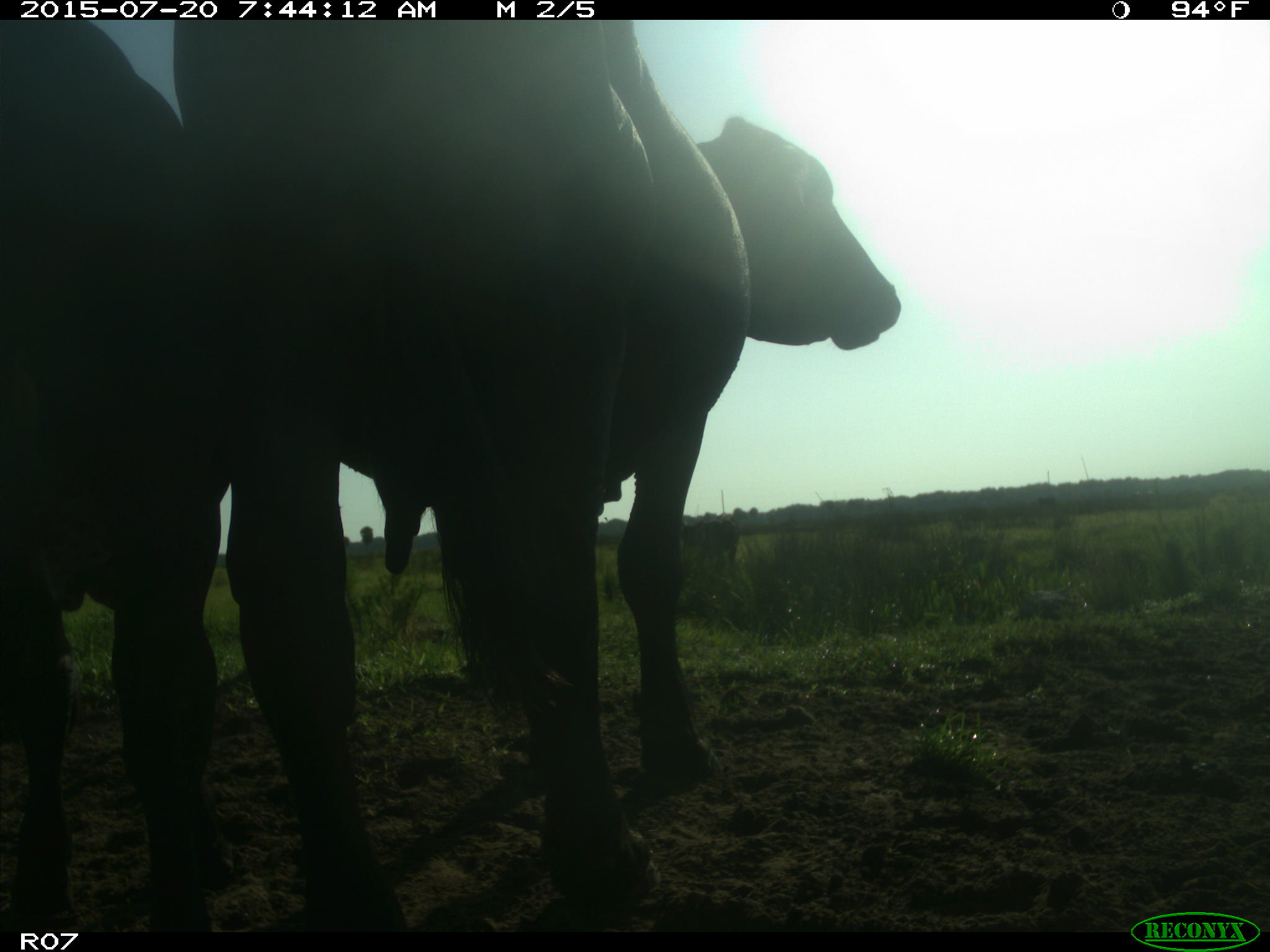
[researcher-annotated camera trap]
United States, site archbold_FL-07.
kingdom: Animalia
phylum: Chordata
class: Mammalia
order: Artiodactyla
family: Bovidae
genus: Bos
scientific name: Bos taurus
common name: domestic cow